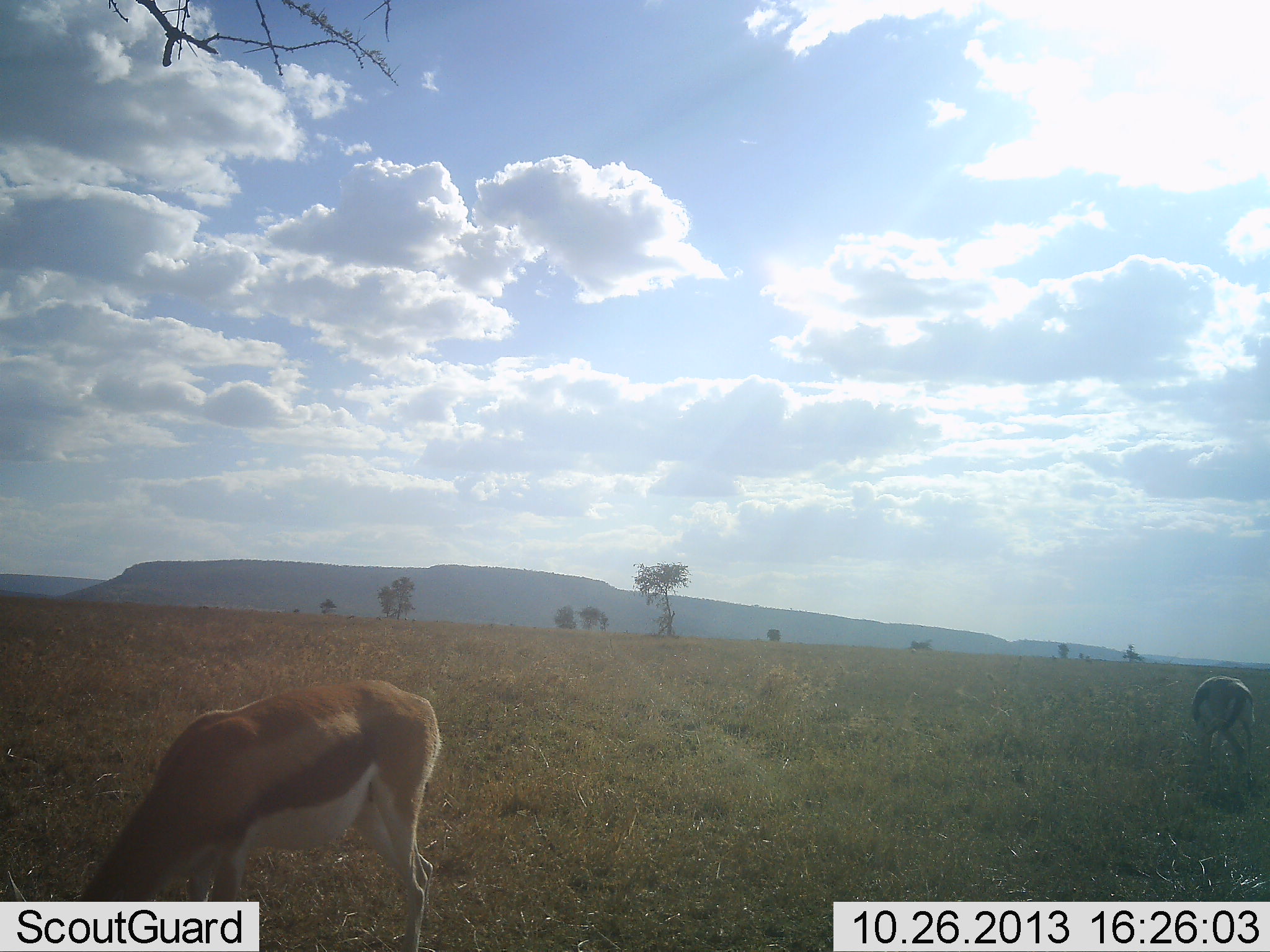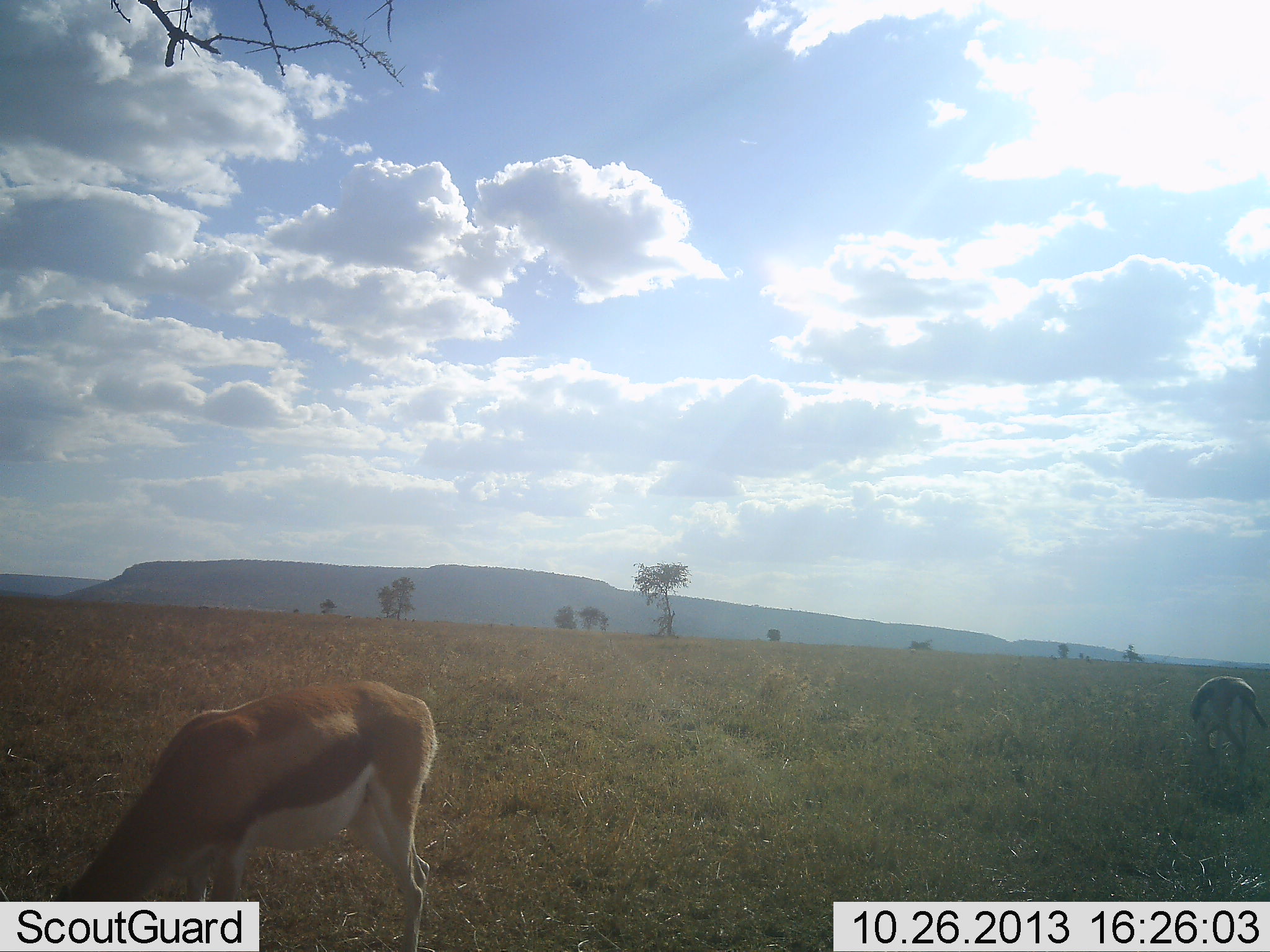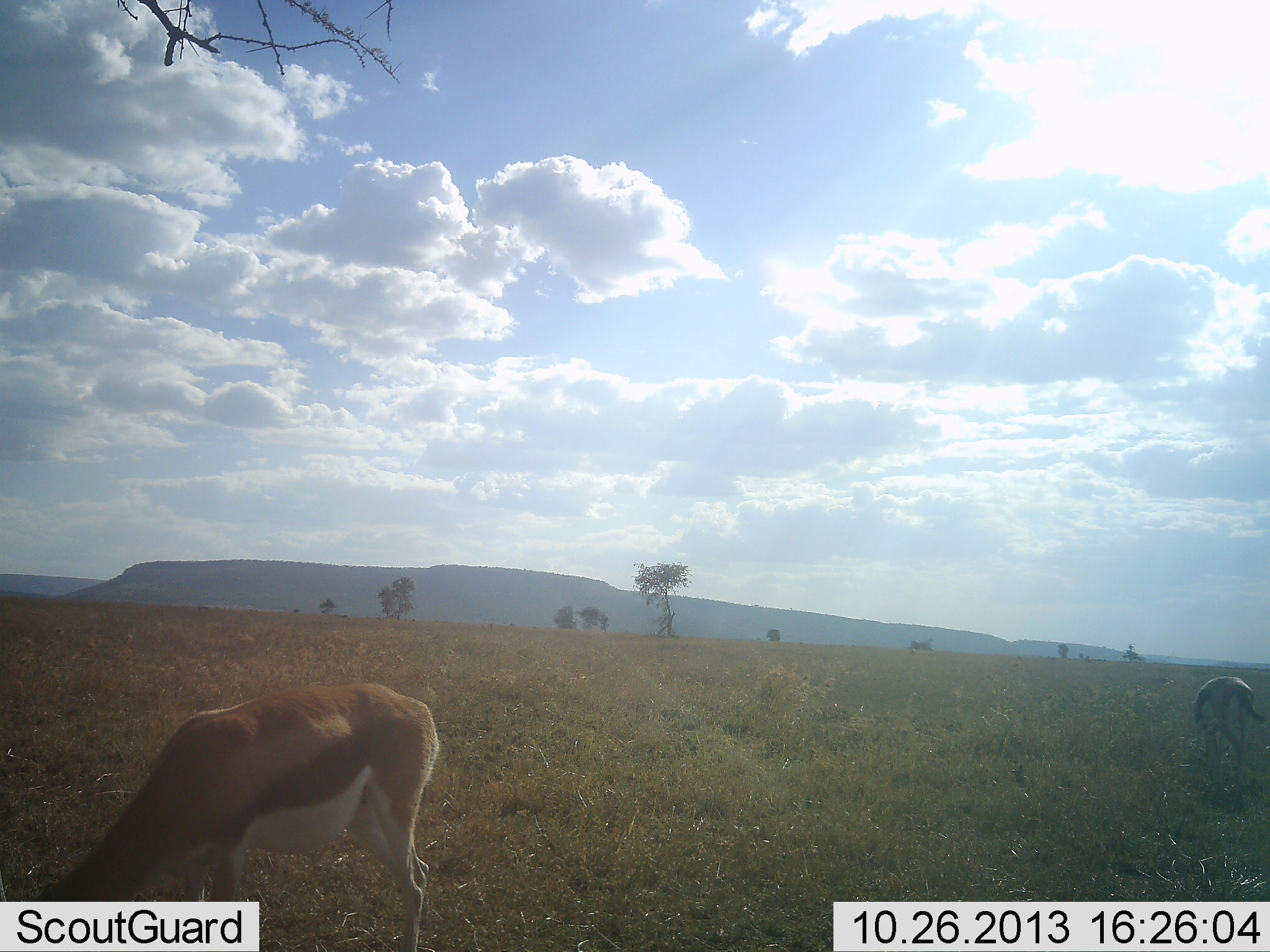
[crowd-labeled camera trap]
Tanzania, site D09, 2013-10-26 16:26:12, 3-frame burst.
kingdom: Animalia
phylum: Chordata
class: Mammalia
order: Artiodactyla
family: Bovidae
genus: Eudorcas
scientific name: Eudorcas thomsonii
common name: thomson's gazelle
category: gazellethomsons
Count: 2.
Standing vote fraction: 20%.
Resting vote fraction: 0%.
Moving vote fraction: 0%.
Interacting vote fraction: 0%.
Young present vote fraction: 0%.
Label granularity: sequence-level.